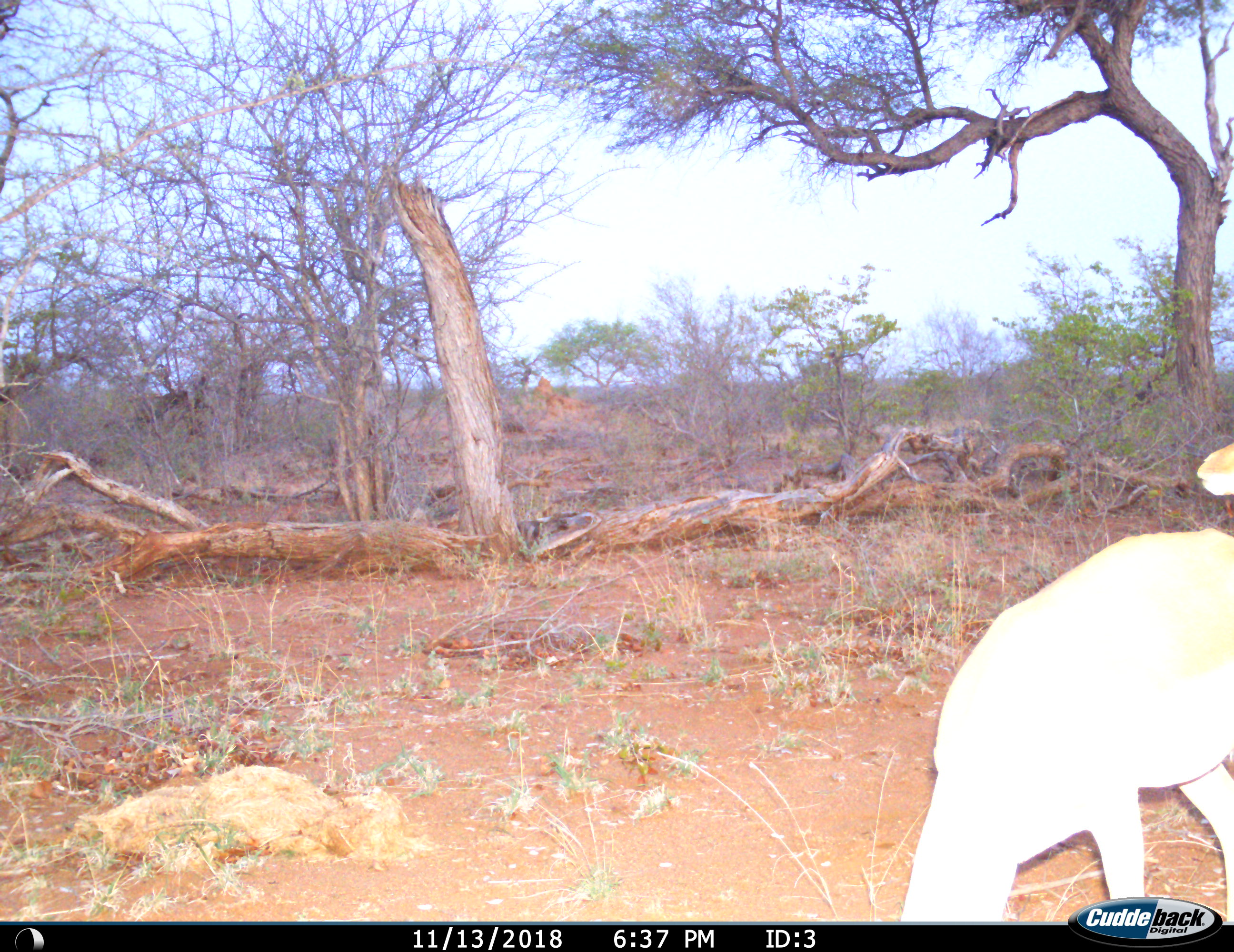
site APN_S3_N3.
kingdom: Animalia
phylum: Chordata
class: Mammalia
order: Artiodactyla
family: Bovidae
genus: Aepyceros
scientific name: Aepyceros melampus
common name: impala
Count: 2.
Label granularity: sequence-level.